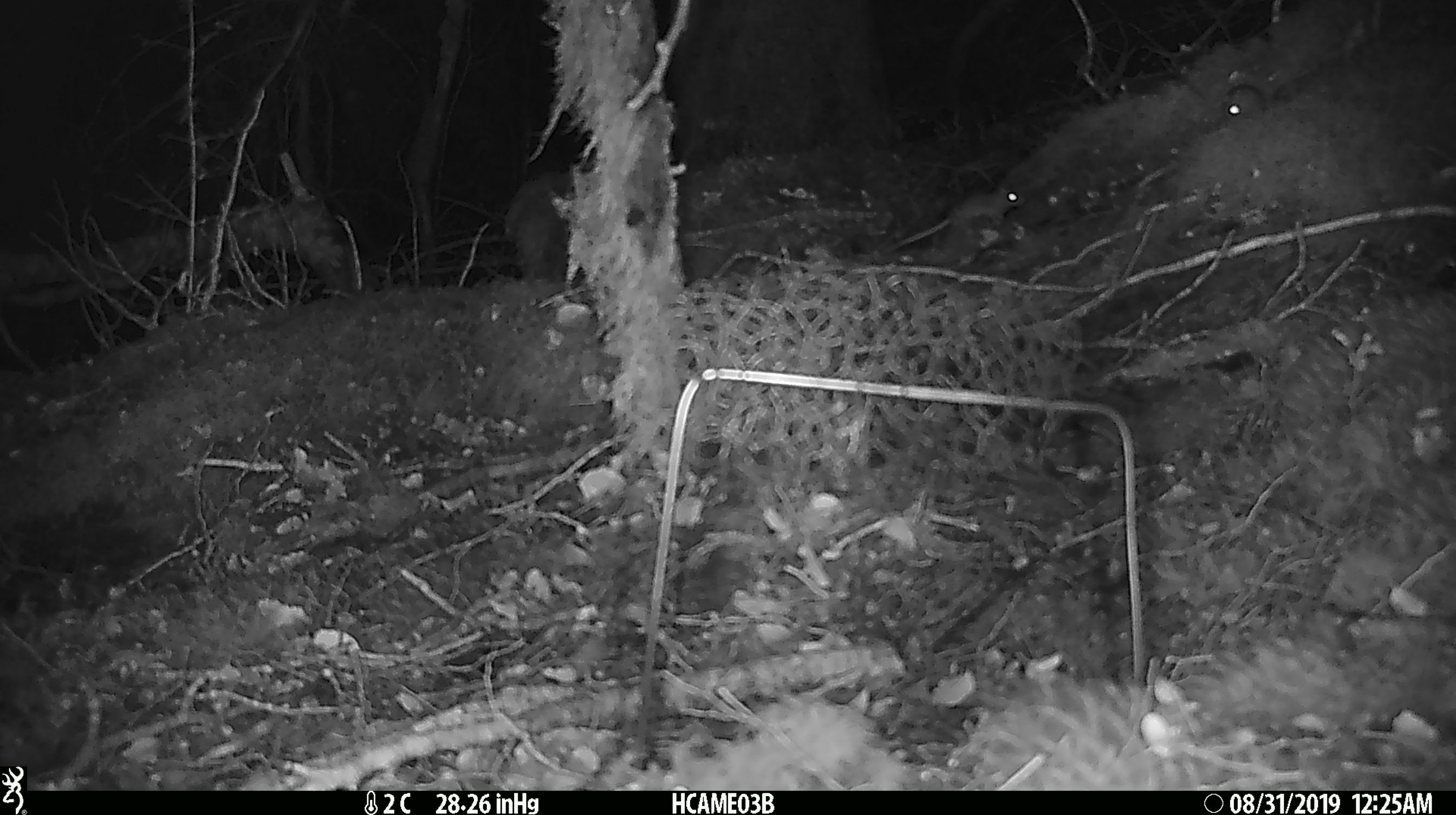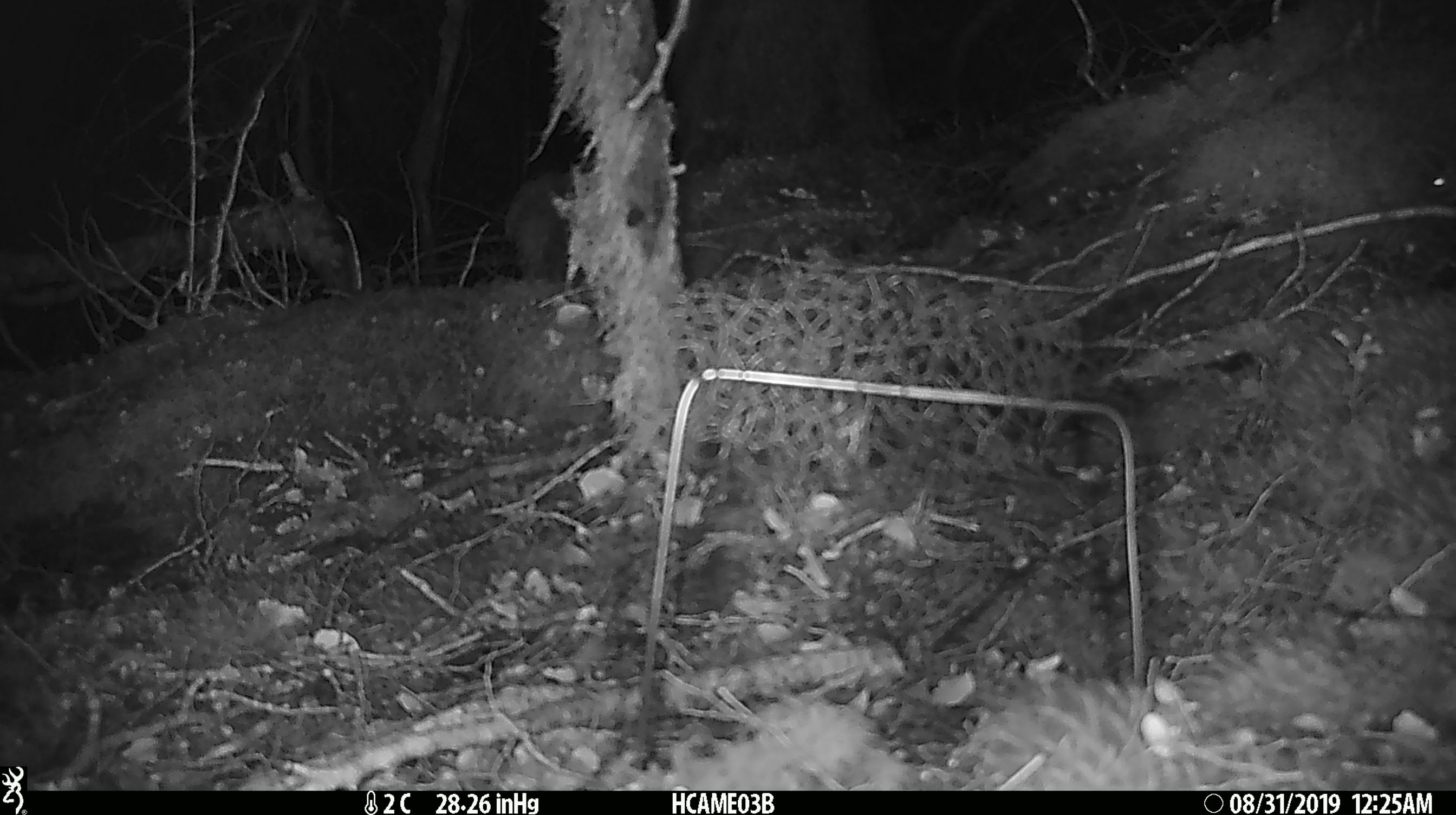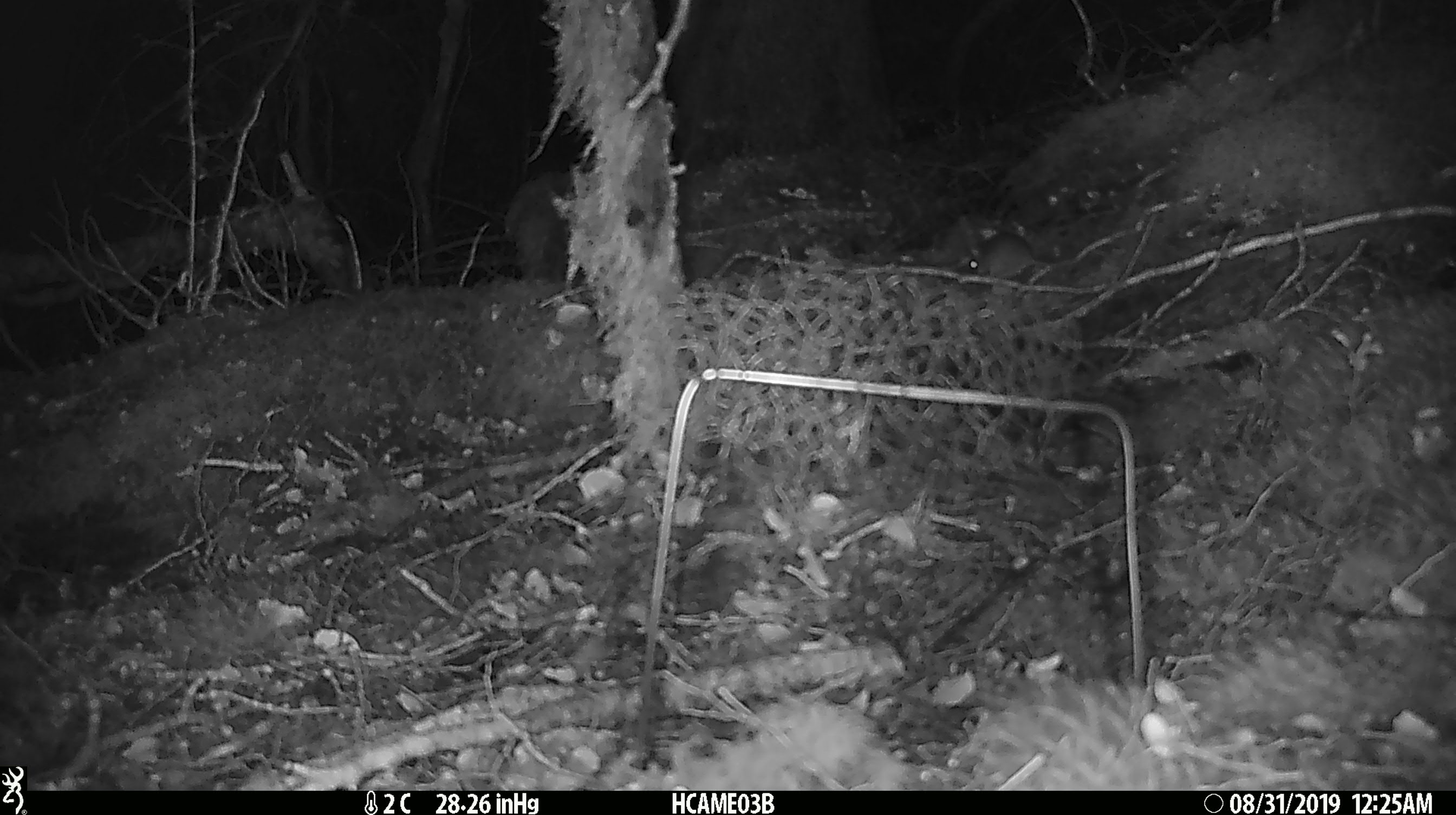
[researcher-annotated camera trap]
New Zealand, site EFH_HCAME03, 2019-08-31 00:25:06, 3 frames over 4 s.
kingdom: Animalia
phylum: Chordata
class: Mammalia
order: Rodentia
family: Muridae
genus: Mus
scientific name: Mus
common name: mouse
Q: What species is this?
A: Mouse (Mus).